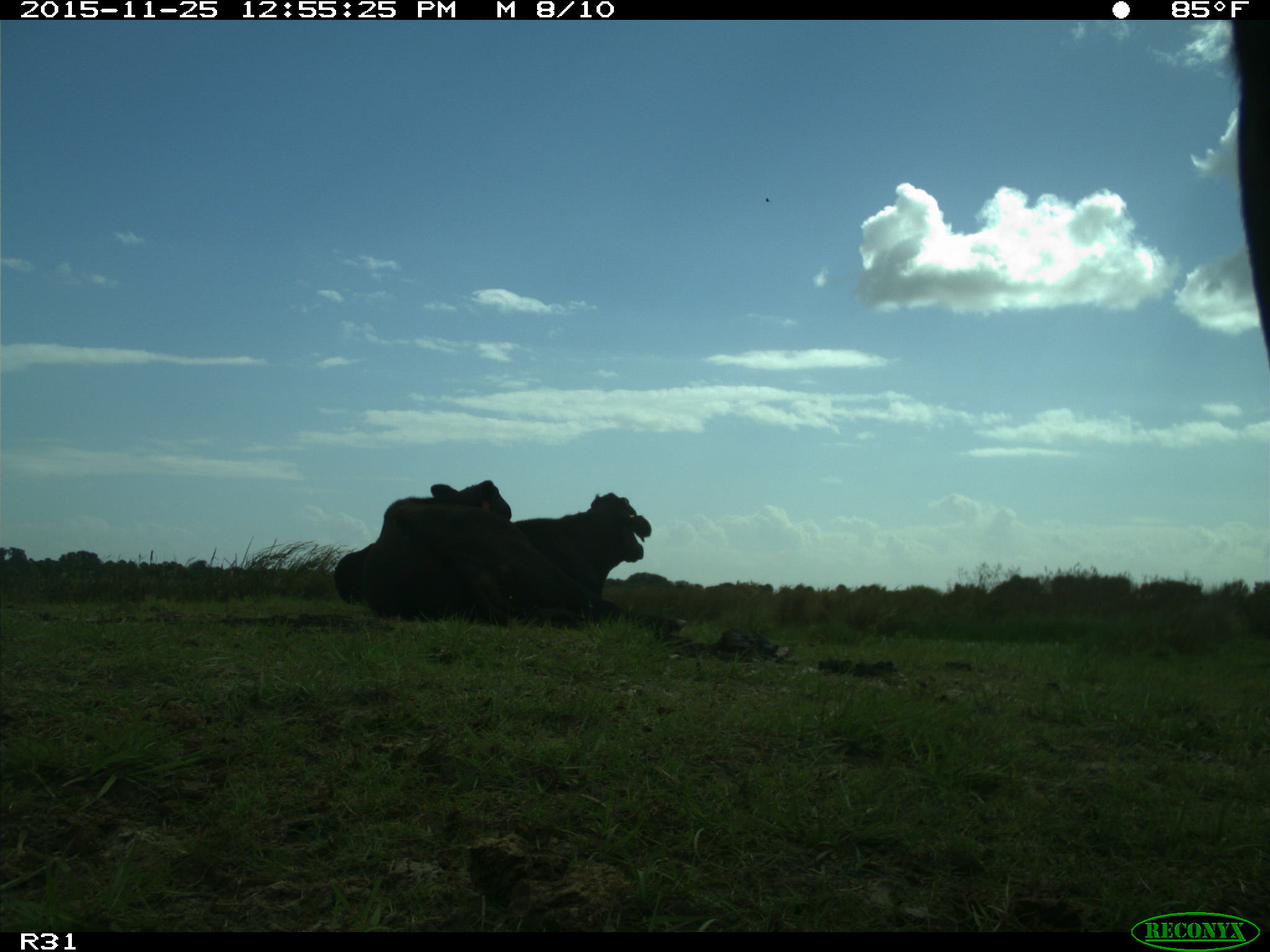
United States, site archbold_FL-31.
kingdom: Animalia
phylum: Chordata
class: Mammalia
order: Artiodactyla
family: Bovidae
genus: Bos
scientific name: Bos taurus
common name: domestic cow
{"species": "Bos taurus (domestic cow)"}